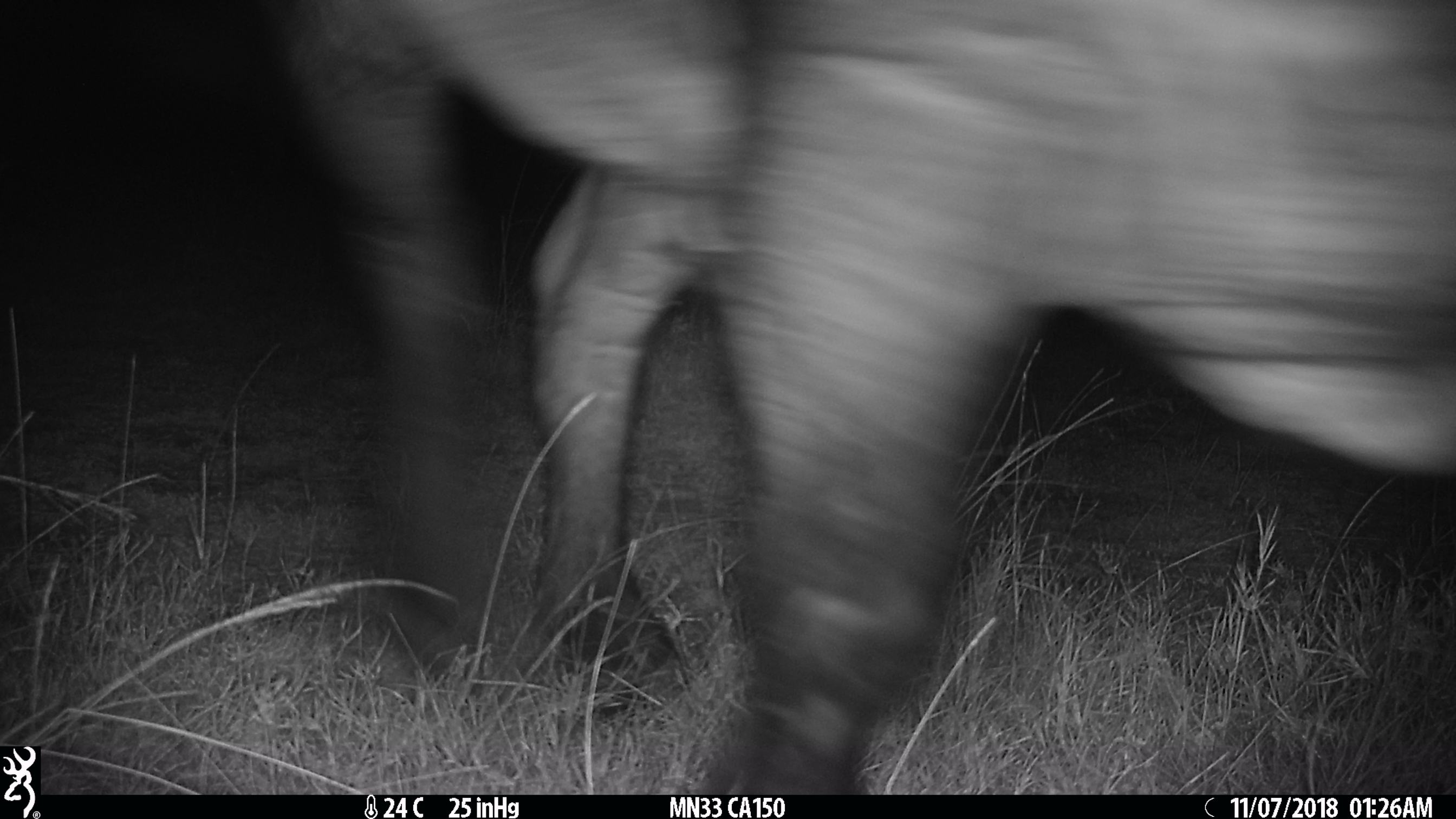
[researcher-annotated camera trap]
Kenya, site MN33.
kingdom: Animalia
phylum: Chordata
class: Mammalia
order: Artiodactyla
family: Bovidae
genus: Syncerus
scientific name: Syncerus caffer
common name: buffalo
Buffalo (Syncerus caffer).